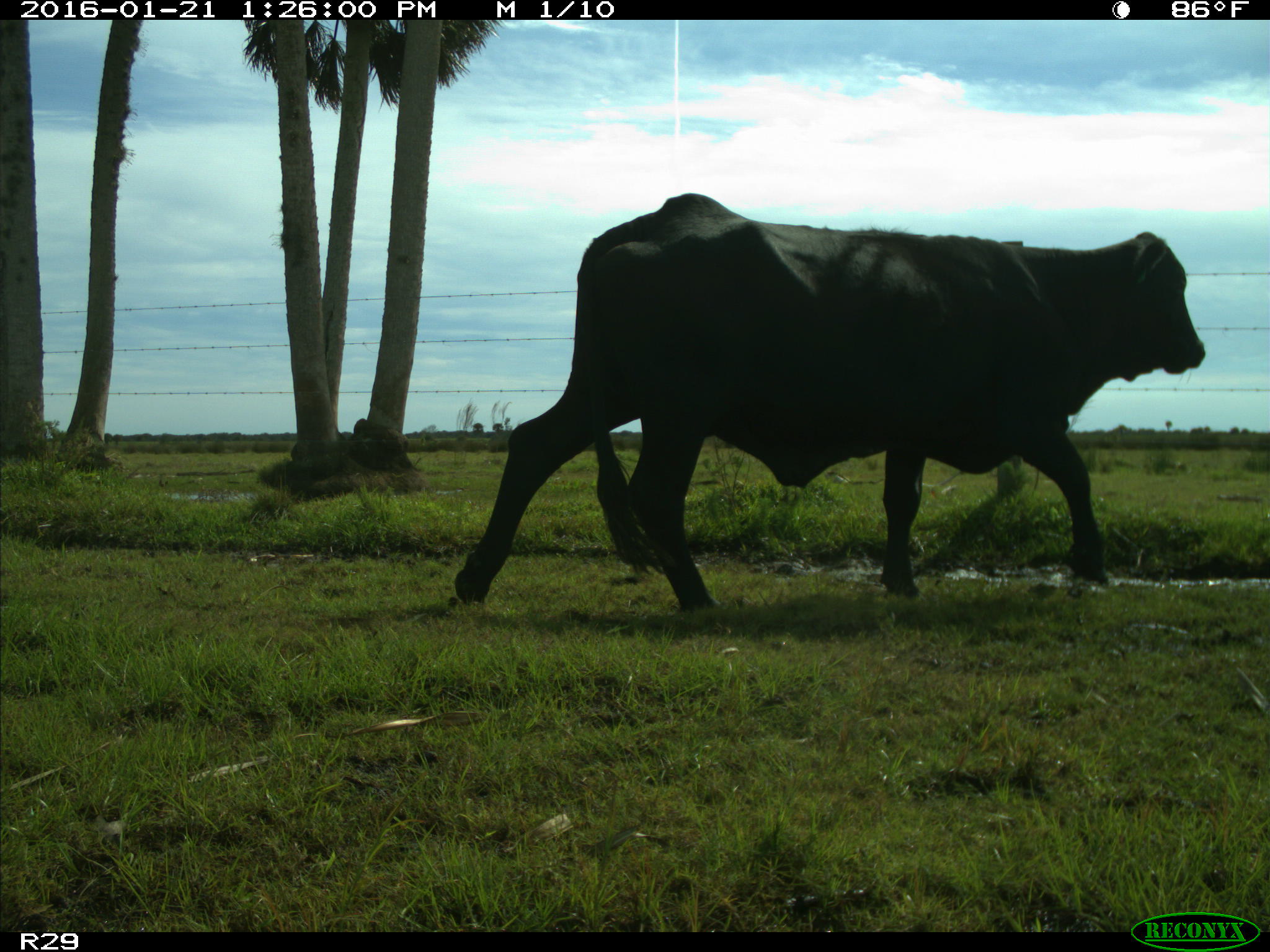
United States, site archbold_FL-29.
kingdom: Animalia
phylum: Chordata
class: Mammalia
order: Artiodactyla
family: Bovidae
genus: Bos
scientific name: Bos taurus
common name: domestic cow